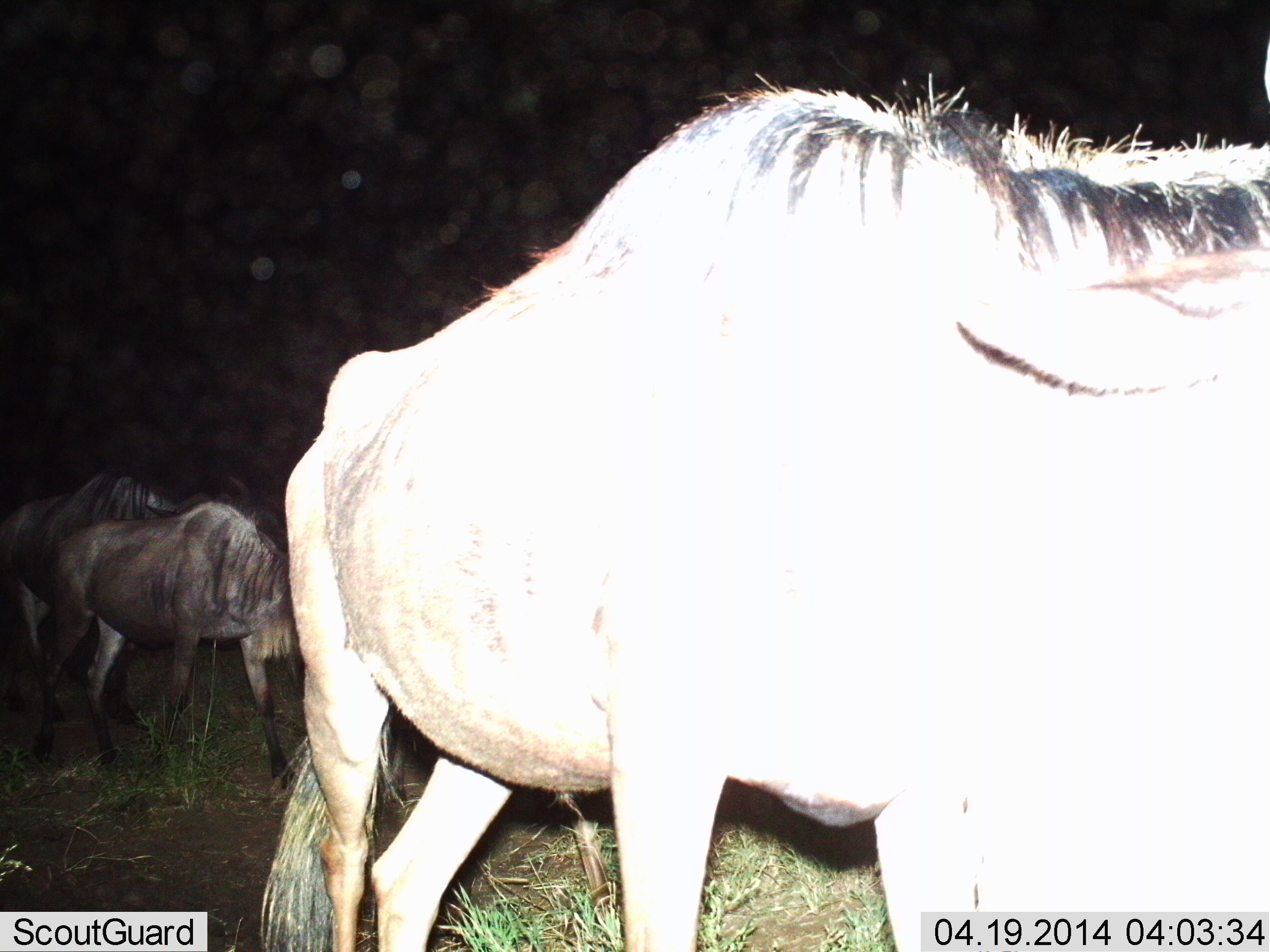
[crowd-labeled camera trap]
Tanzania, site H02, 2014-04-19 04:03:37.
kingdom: Animalia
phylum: Chordata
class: Mammalia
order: Artiodactyla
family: Bovidae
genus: Connochaetes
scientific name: Connochaetes taurinus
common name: blue wildebeest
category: wildebeest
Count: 3.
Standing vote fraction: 40%.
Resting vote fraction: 0%.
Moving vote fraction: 60%.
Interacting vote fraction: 0%.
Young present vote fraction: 0%.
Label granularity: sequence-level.